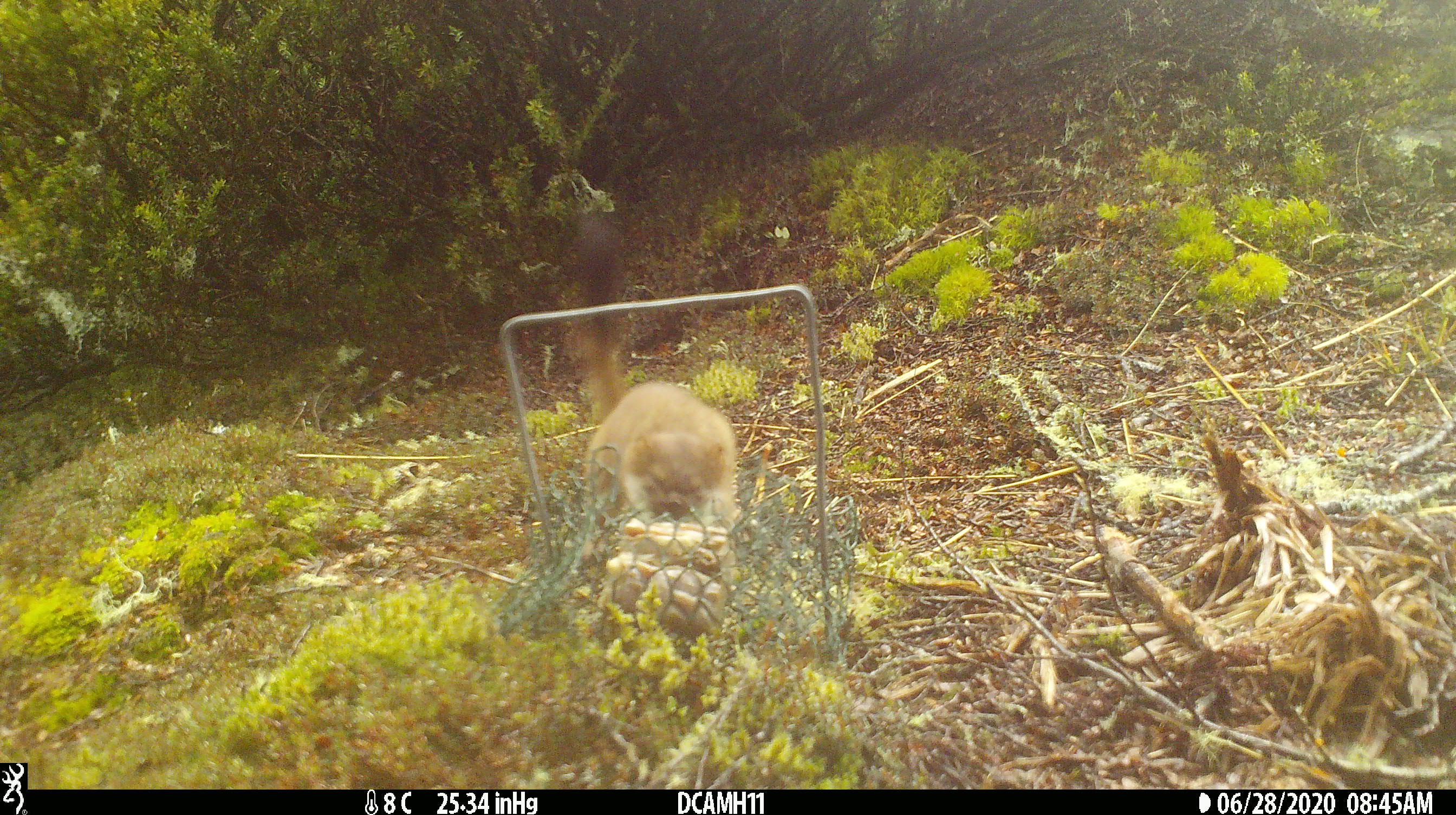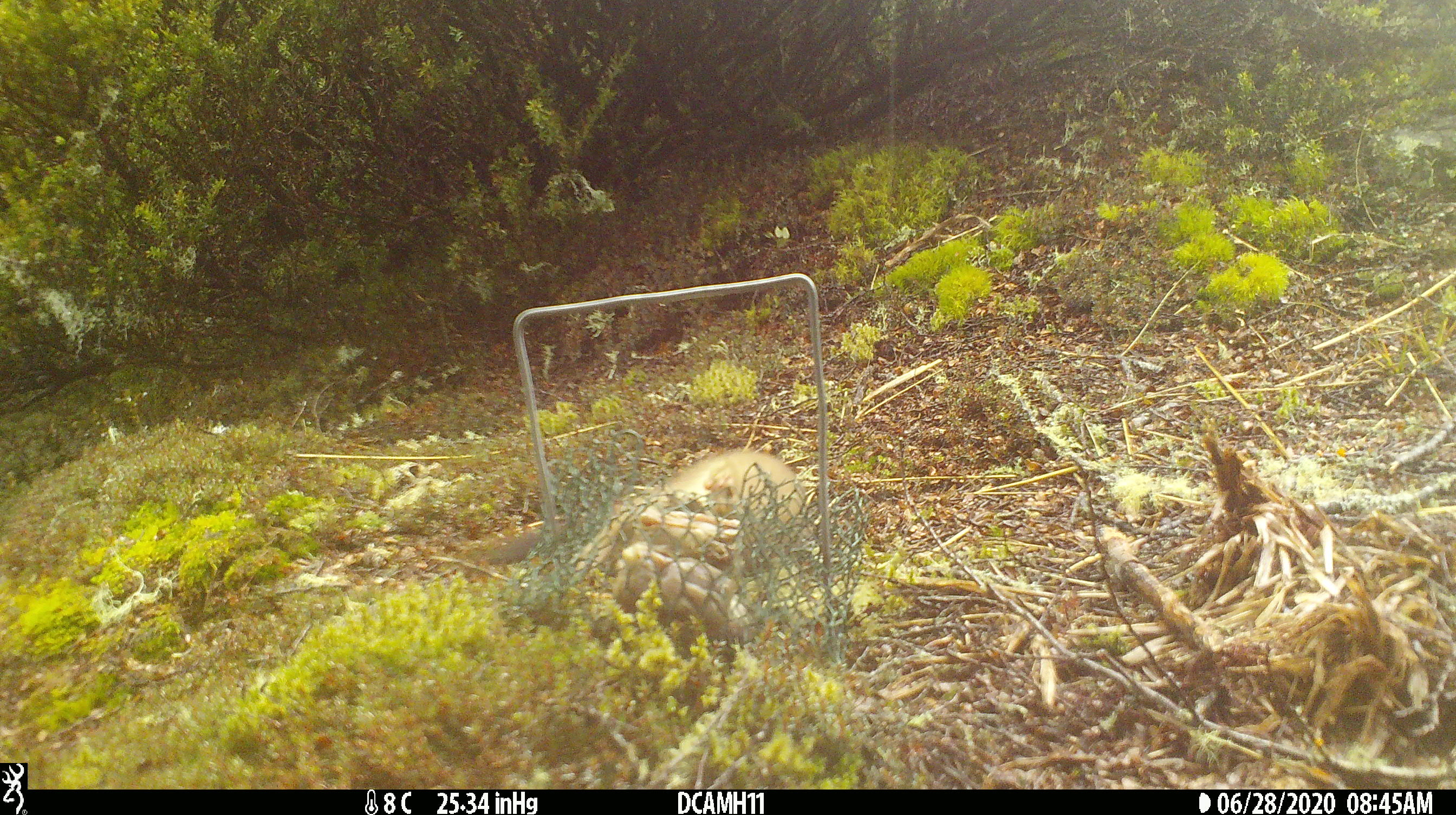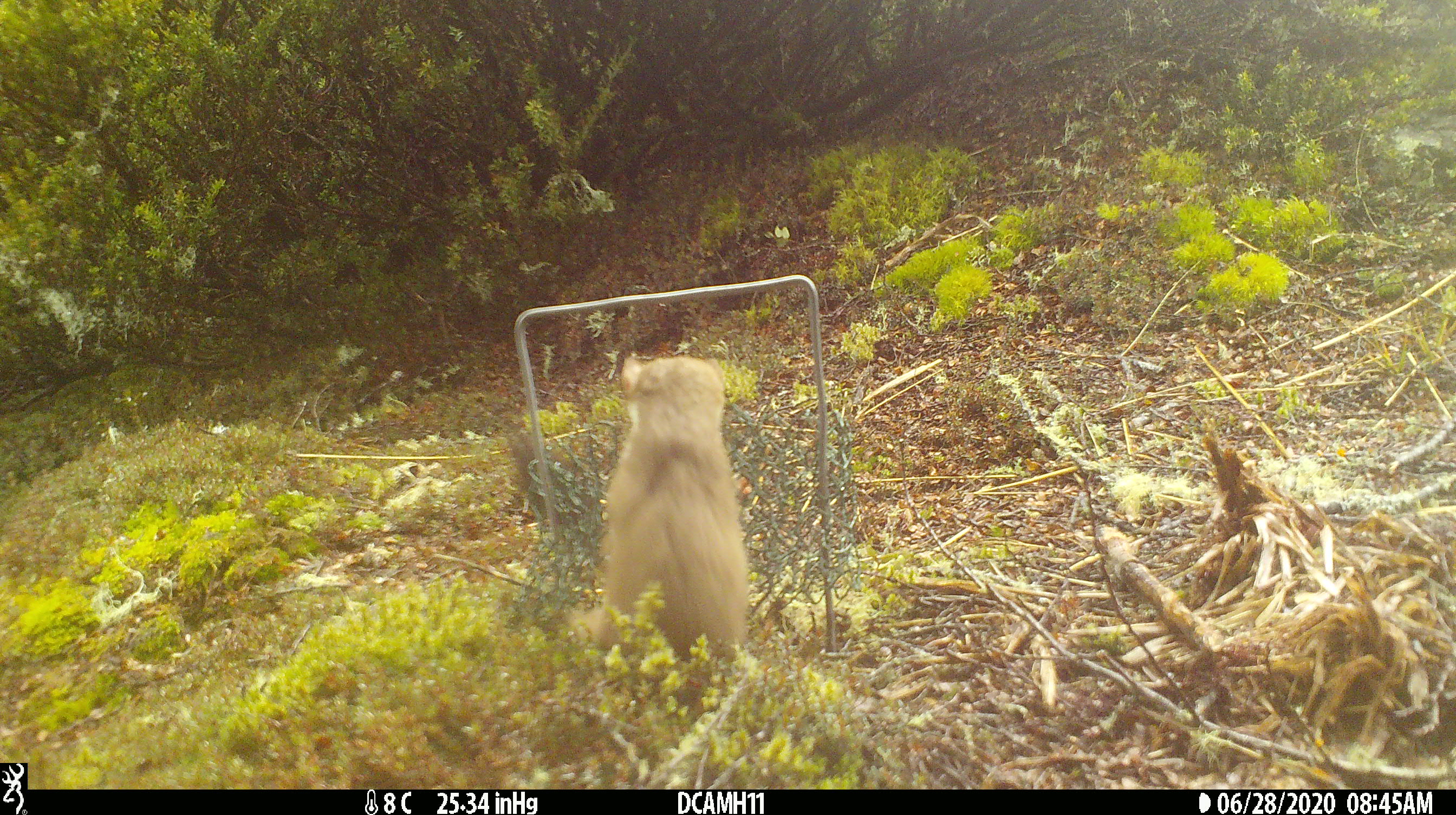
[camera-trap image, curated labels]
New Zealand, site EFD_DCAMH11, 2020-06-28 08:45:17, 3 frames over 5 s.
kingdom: Animalia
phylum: Chordata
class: Mammalia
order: Carnivora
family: Mustelidae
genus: Mustela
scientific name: Mustela erminea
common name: stoat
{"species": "stoat (Mustela erminea)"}